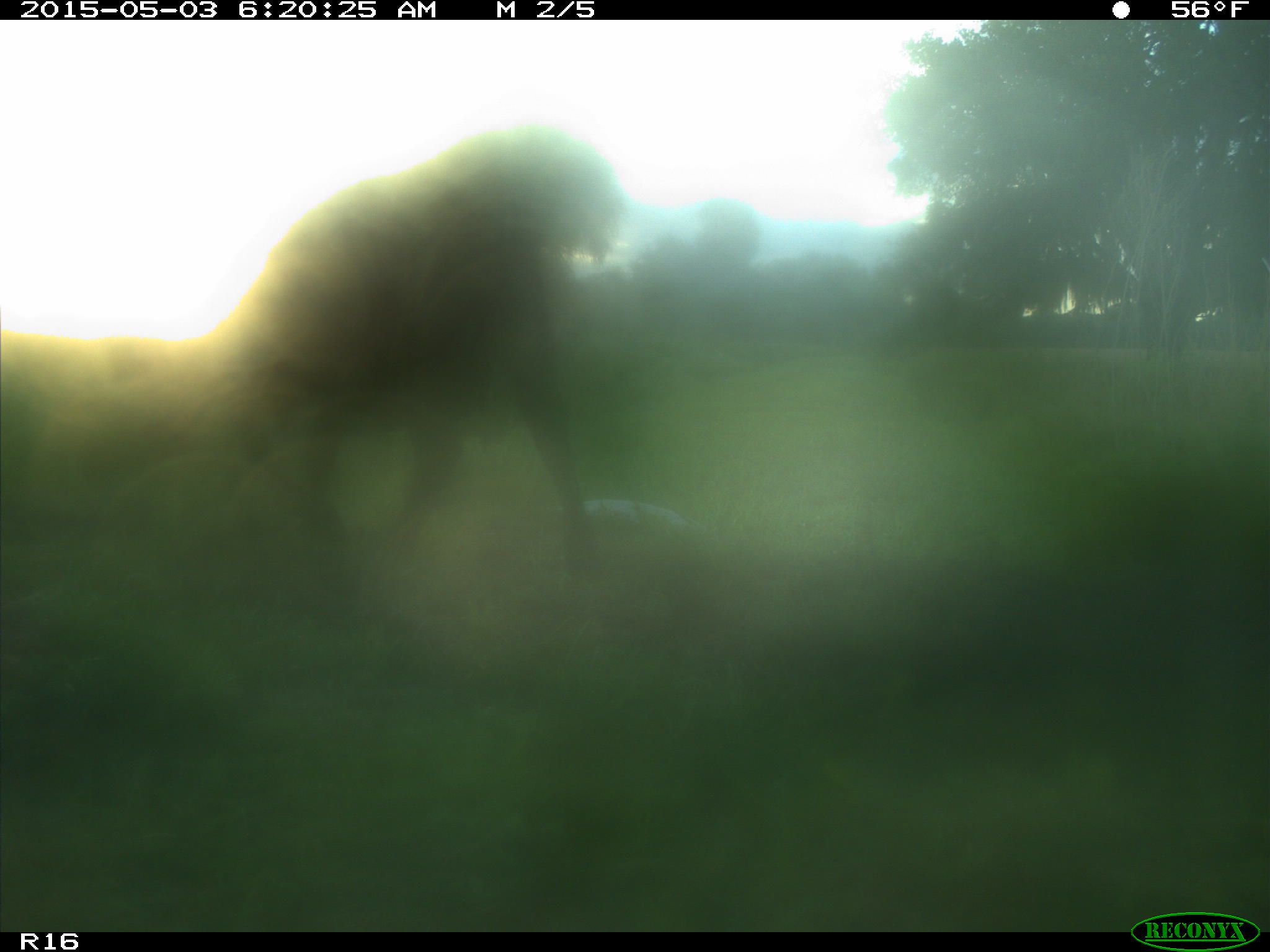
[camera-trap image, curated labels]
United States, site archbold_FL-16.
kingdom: Animalia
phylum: Chordata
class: Mammalia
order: Artiodactyla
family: Bovidae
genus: Bos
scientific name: Bos taurus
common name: domestic cow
Bos taurus (domestic cow).